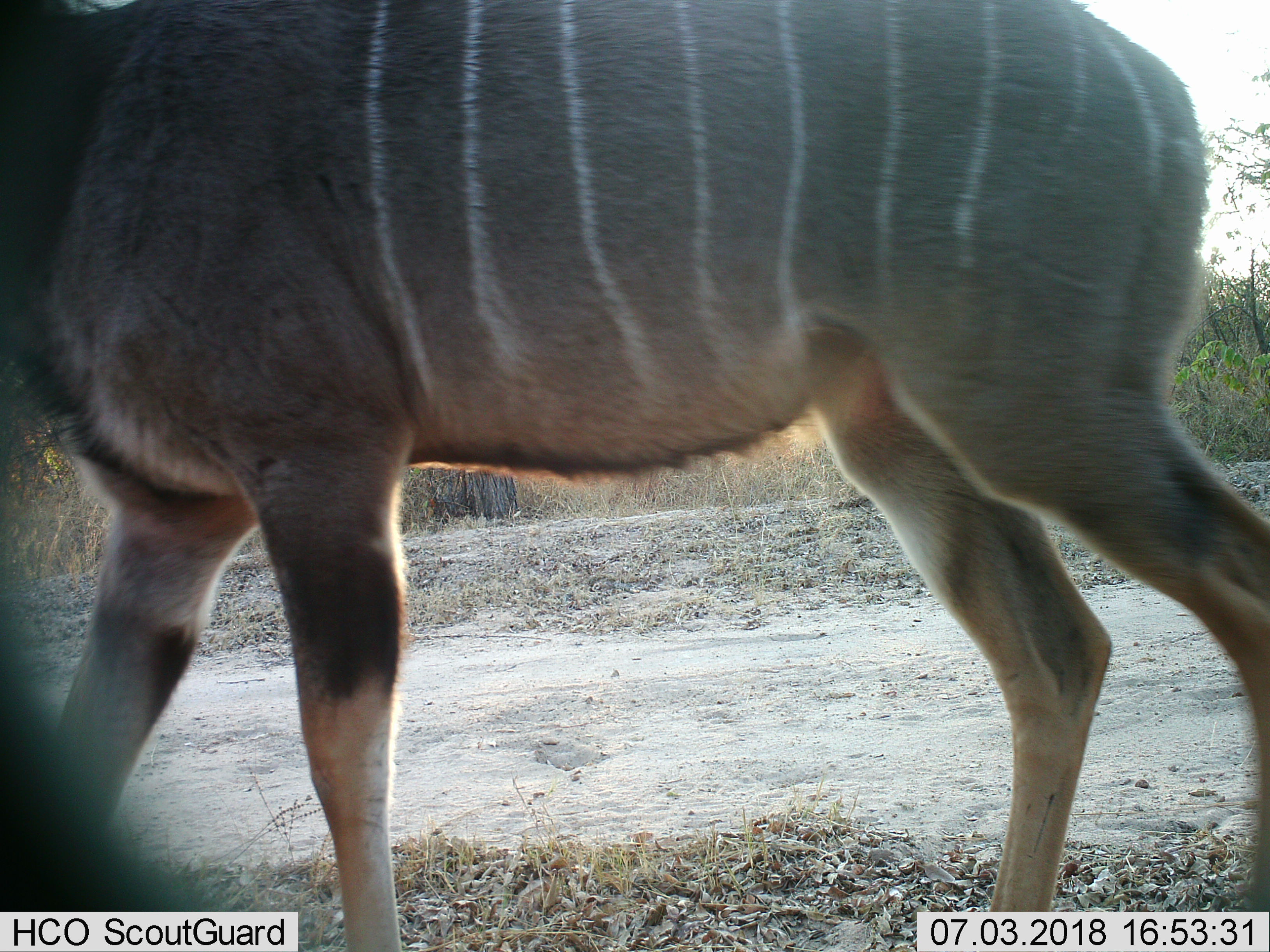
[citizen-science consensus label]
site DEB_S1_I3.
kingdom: Animalia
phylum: Chordata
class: Mammalia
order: Artiodactyla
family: Bovidae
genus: Tragelaphus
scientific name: Tragelaphus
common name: kudu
Kudu (Tragelaphus), count 1. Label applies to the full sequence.